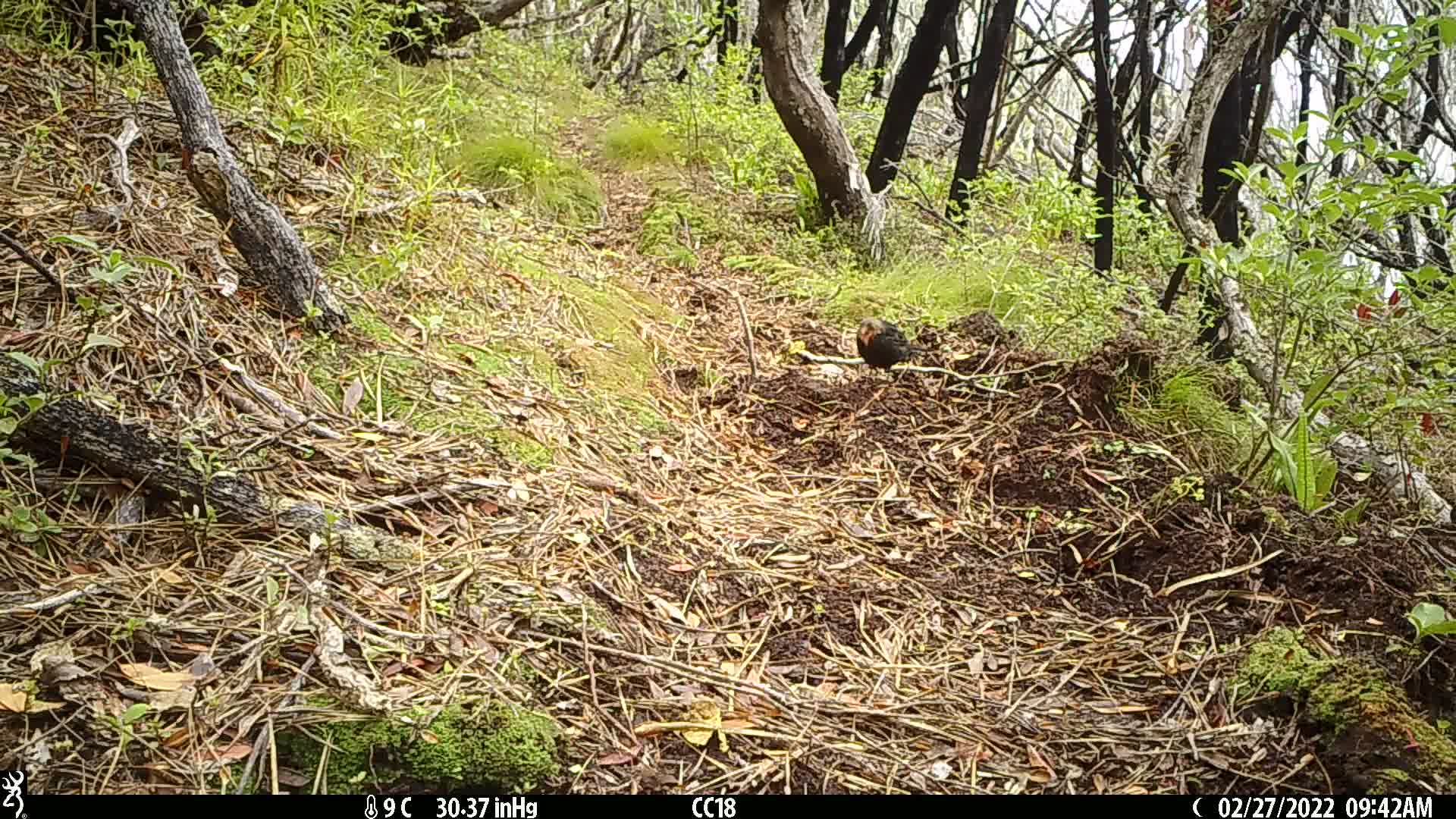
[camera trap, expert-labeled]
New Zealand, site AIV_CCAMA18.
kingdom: Animalia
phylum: Chordata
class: Aves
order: Passeriformes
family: Turdidae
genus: Turdus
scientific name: Turdus merula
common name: eurasian blackbird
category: blackbird